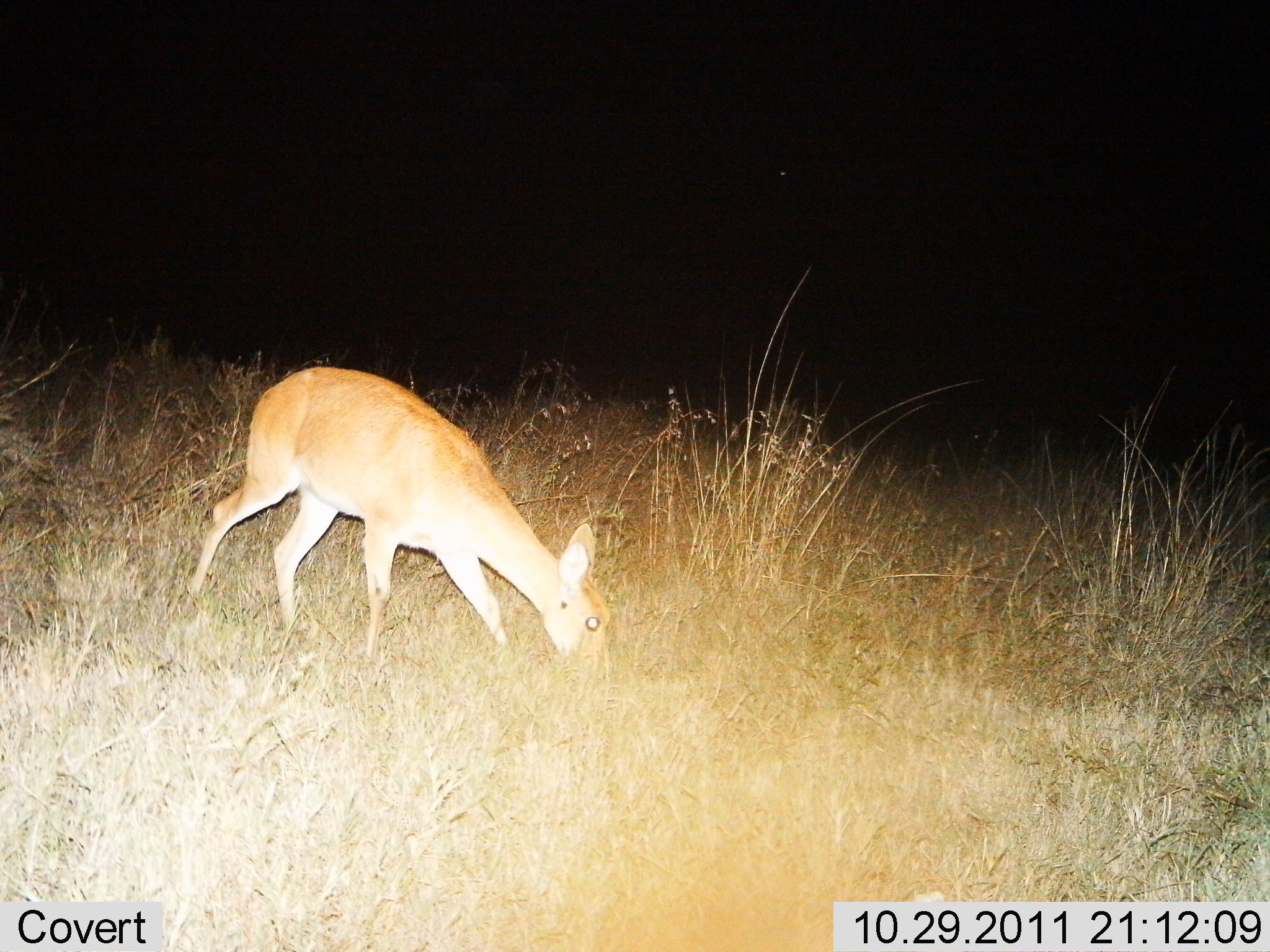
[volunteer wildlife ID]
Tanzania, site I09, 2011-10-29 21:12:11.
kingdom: Animalia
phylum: Chordata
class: Mammalia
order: Artiodactyla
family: Bovidae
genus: Redunca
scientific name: Redunca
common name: reedbuck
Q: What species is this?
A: Reedbuck (Redunca).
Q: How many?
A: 1.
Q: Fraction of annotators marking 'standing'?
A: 38%.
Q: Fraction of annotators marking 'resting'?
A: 8%.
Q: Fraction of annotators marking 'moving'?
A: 0%.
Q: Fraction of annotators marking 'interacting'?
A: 0%.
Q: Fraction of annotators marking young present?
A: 0%.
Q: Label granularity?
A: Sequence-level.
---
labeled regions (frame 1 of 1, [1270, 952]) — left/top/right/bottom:
animal: 183/365/616/678